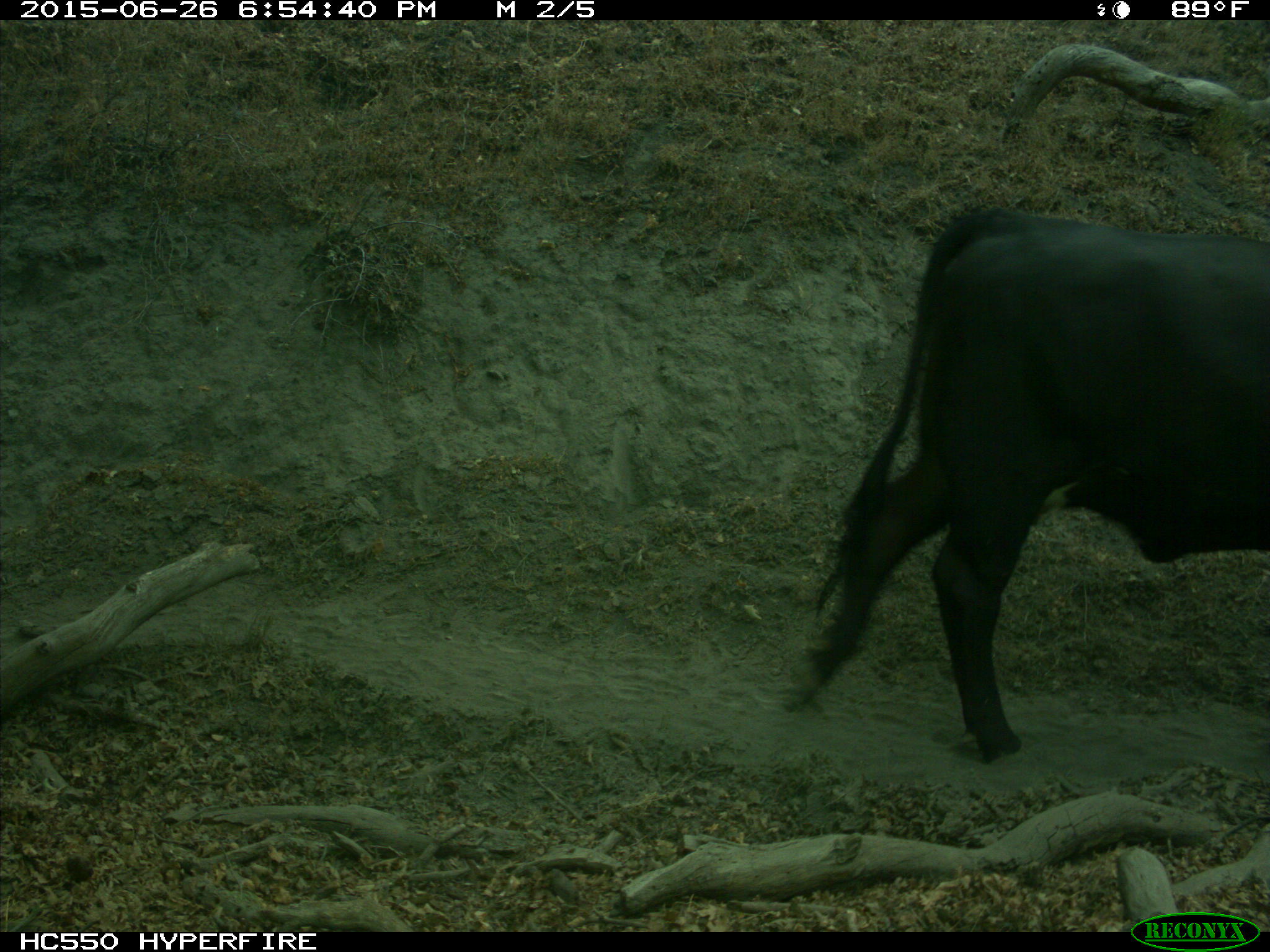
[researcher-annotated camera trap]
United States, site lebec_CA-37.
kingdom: Animalia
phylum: Chordata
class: Mammalia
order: Artiodactyla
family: Bovidae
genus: Bos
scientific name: Bos taurus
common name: domestic cow